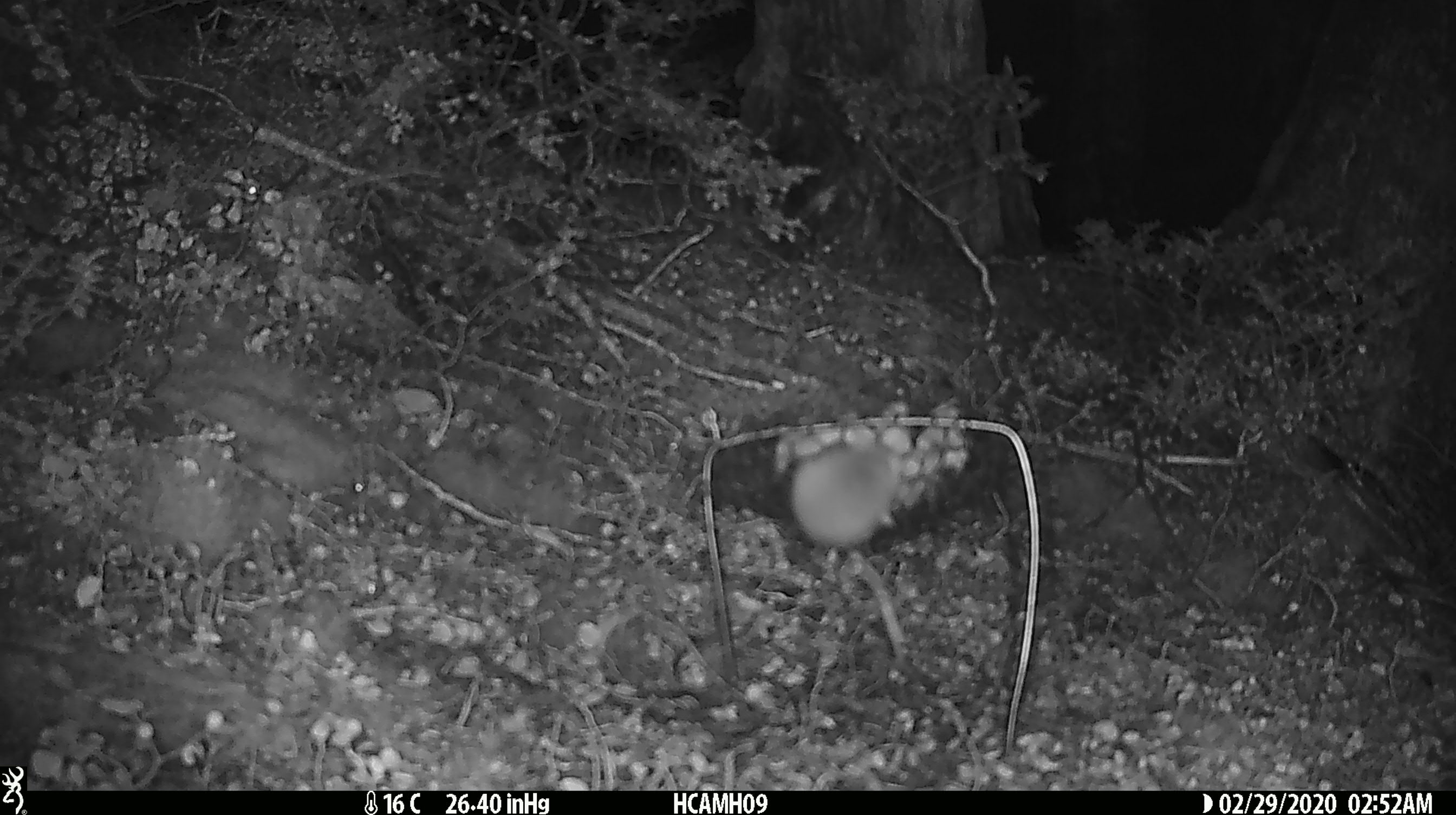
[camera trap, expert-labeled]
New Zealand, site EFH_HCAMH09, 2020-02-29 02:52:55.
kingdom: Animalia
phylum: Chordata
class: Mammalia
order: Rodentia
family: Muridae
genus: Mus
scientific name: Mus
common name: mouse